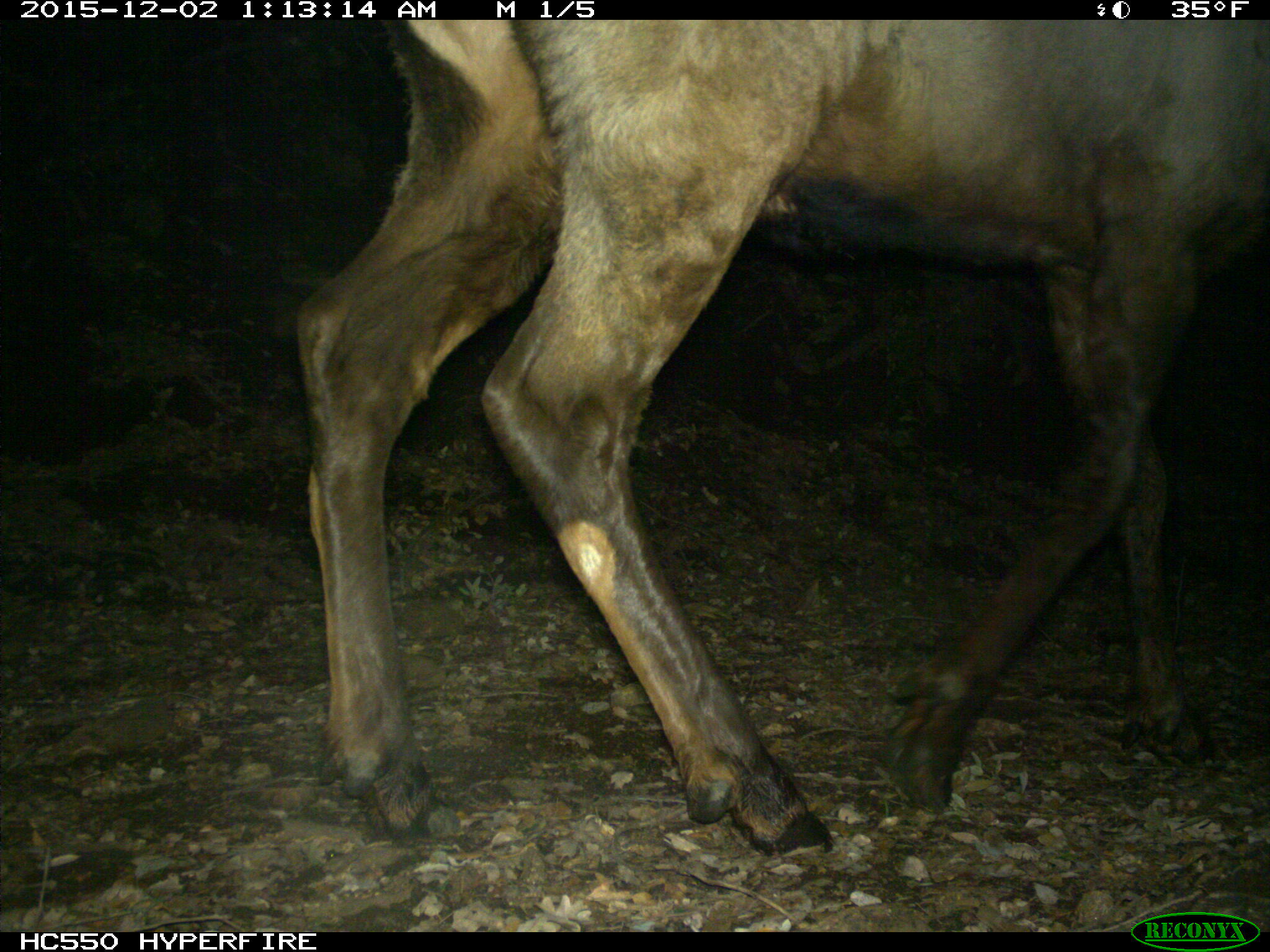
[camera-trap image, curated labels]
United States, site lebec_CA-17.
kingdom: Animalia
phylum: Chordata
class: Mammalia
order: Artiodactyla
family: Cervidae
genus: Cervus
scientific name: Cervus canadensis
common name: elk